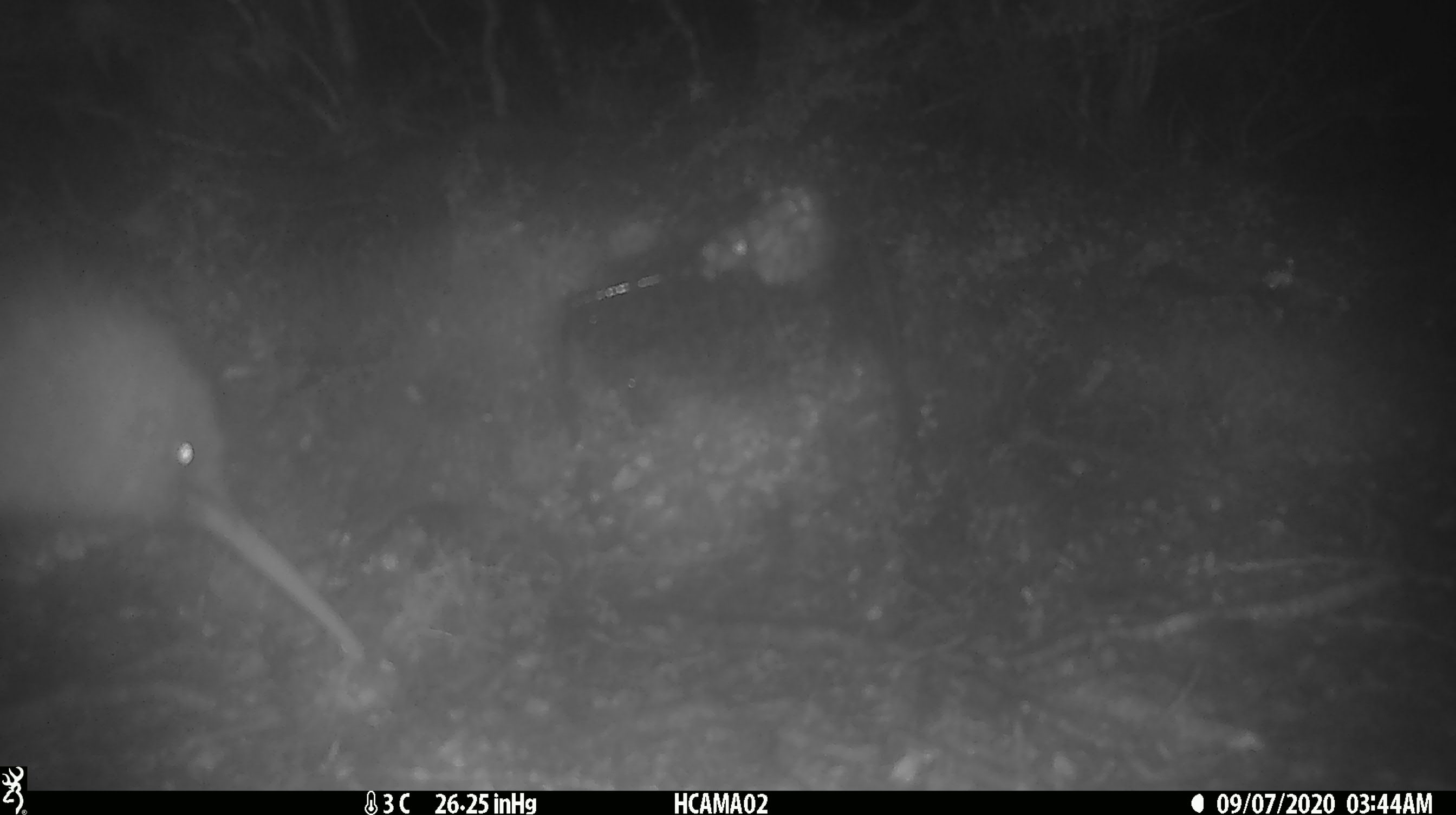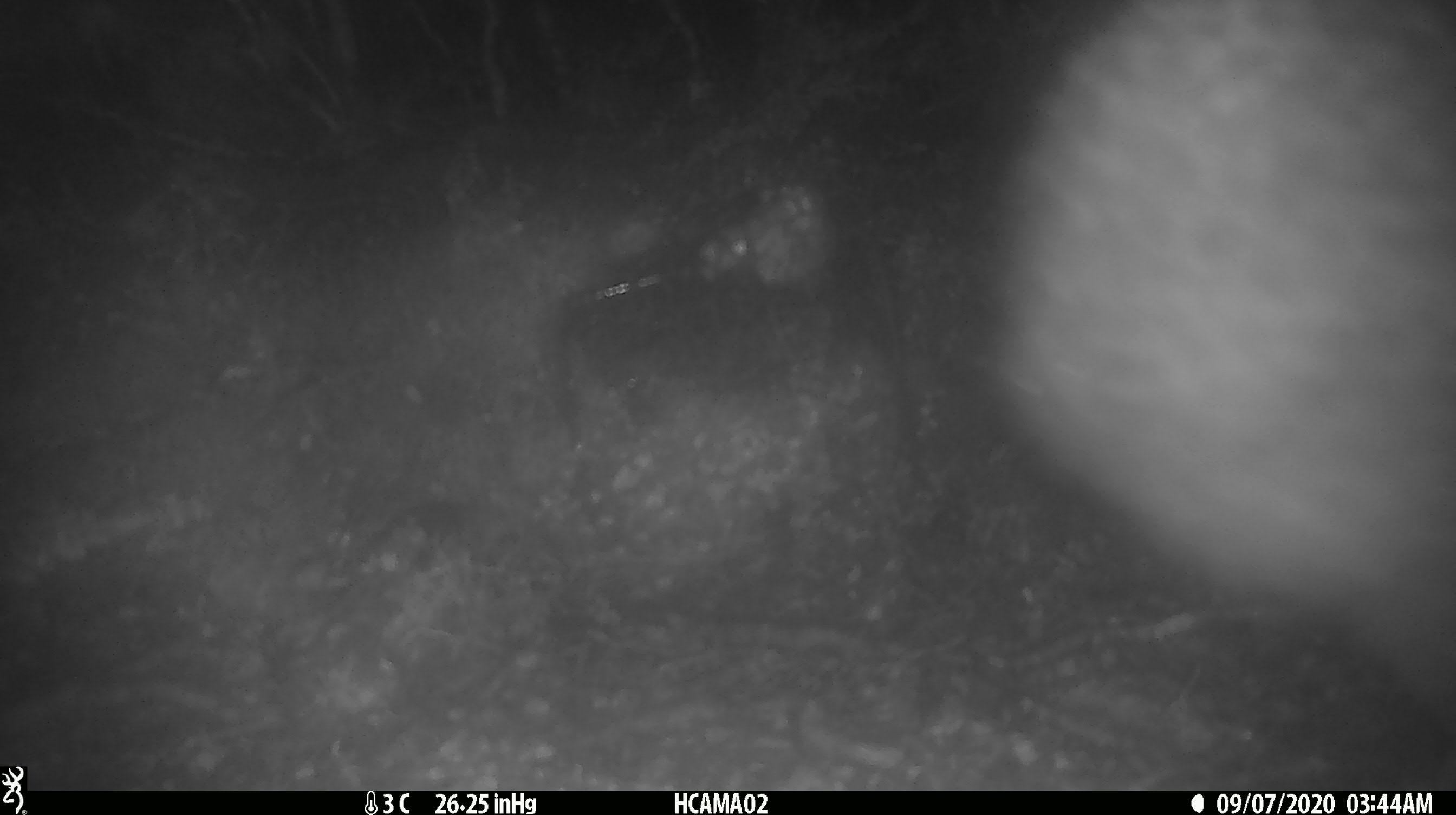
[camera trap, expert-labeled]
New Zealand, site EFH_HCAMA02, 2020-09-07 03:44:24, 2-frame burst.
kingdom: Animalia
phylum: Chordata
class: Aves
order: Apterygiformes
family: Apterygidae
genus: Apteryx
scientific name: Apteryx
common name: kiwi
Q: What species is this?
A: Kiwi (Apteryx).